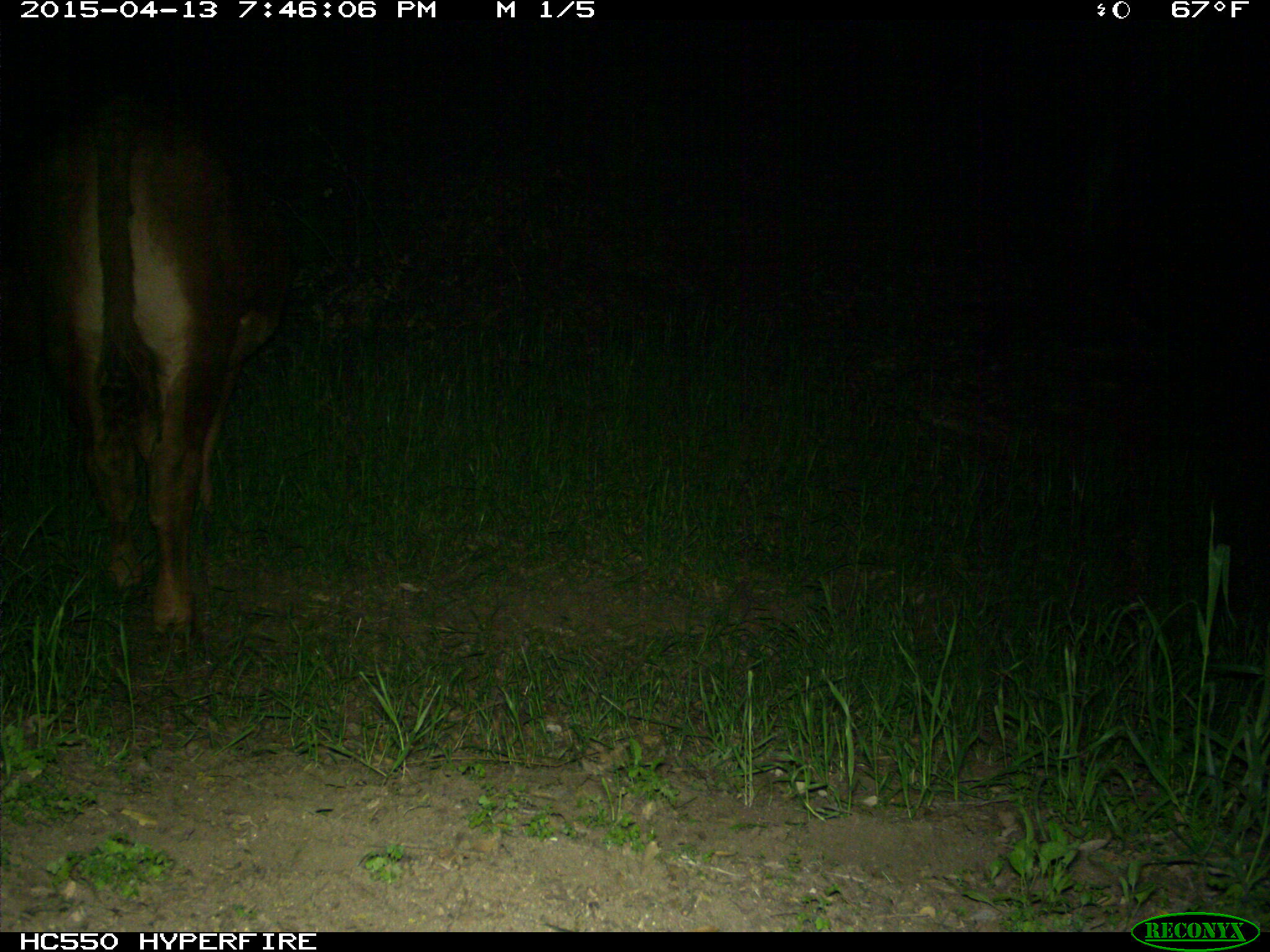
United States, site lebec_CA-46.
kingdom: Animalia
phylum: Chordata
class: Mammalia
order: Artiodactyla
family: Bovidae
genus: Bos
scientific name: Bos taurus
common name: domestic cow